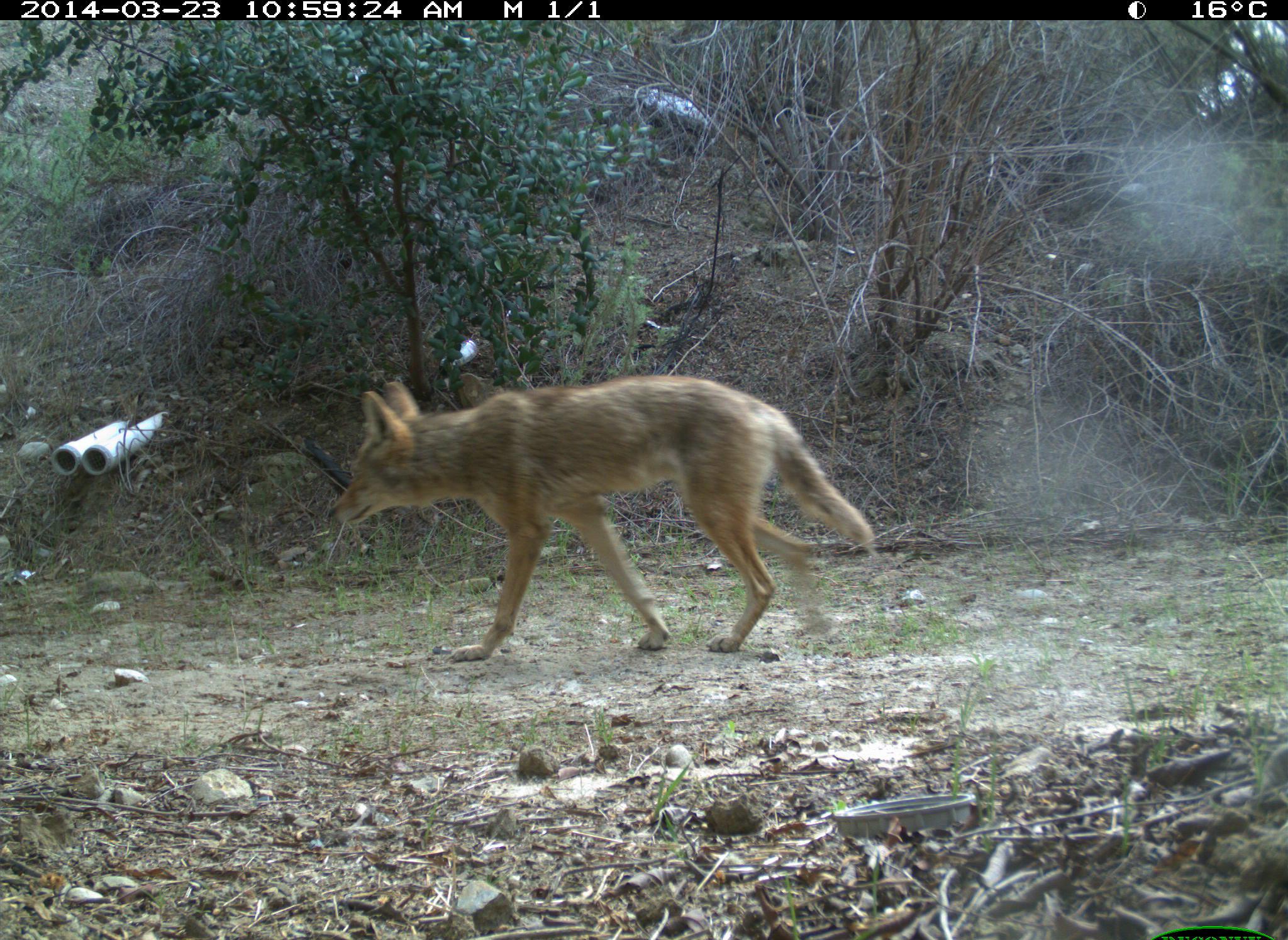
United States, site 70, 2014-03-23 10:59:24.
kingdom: Animalia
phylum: Chordata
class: Mammalia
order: Carnivora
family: Canidae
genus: Canis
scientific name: Canis latrans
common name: coyote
Coyote (Canis latrans).